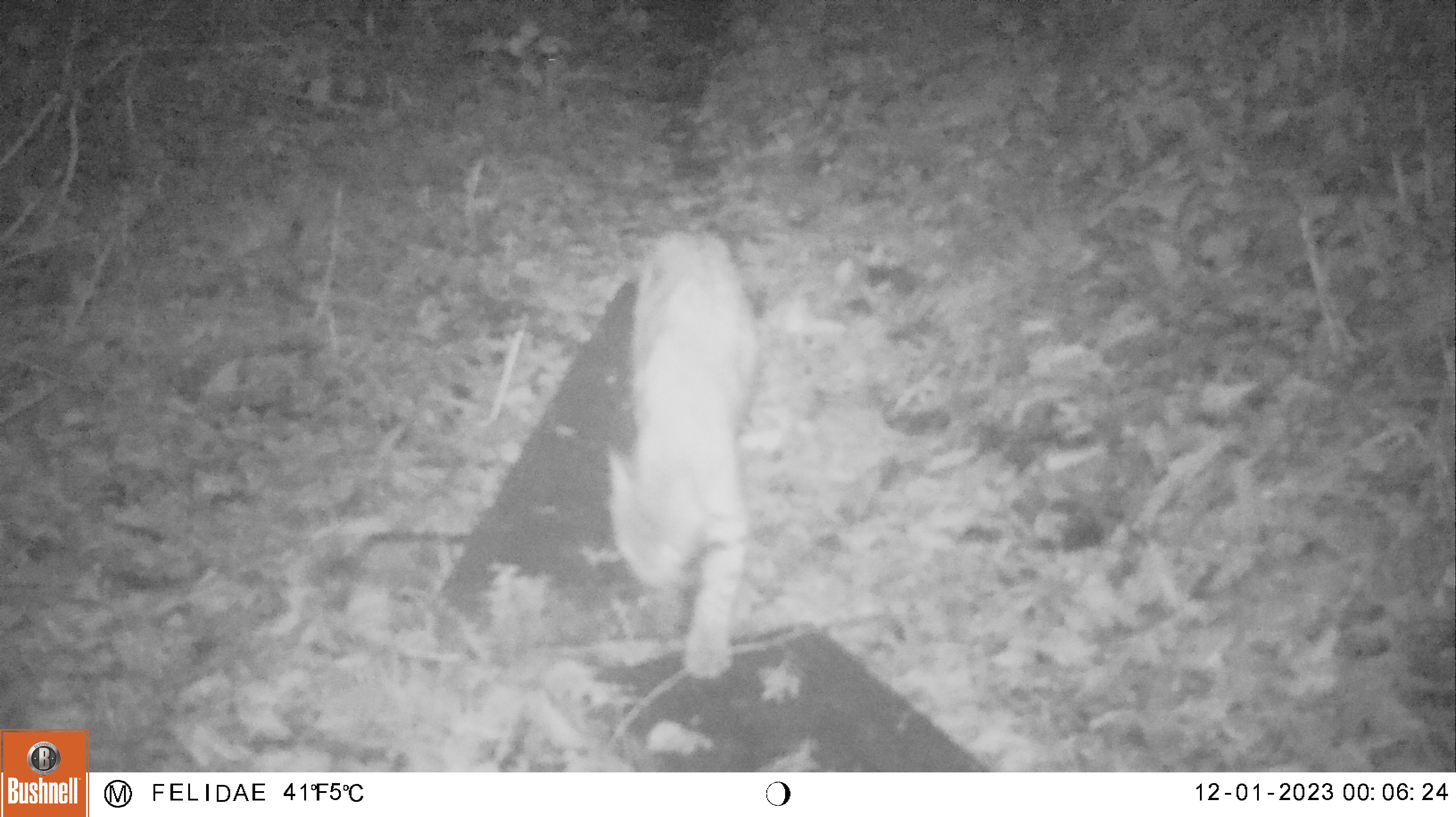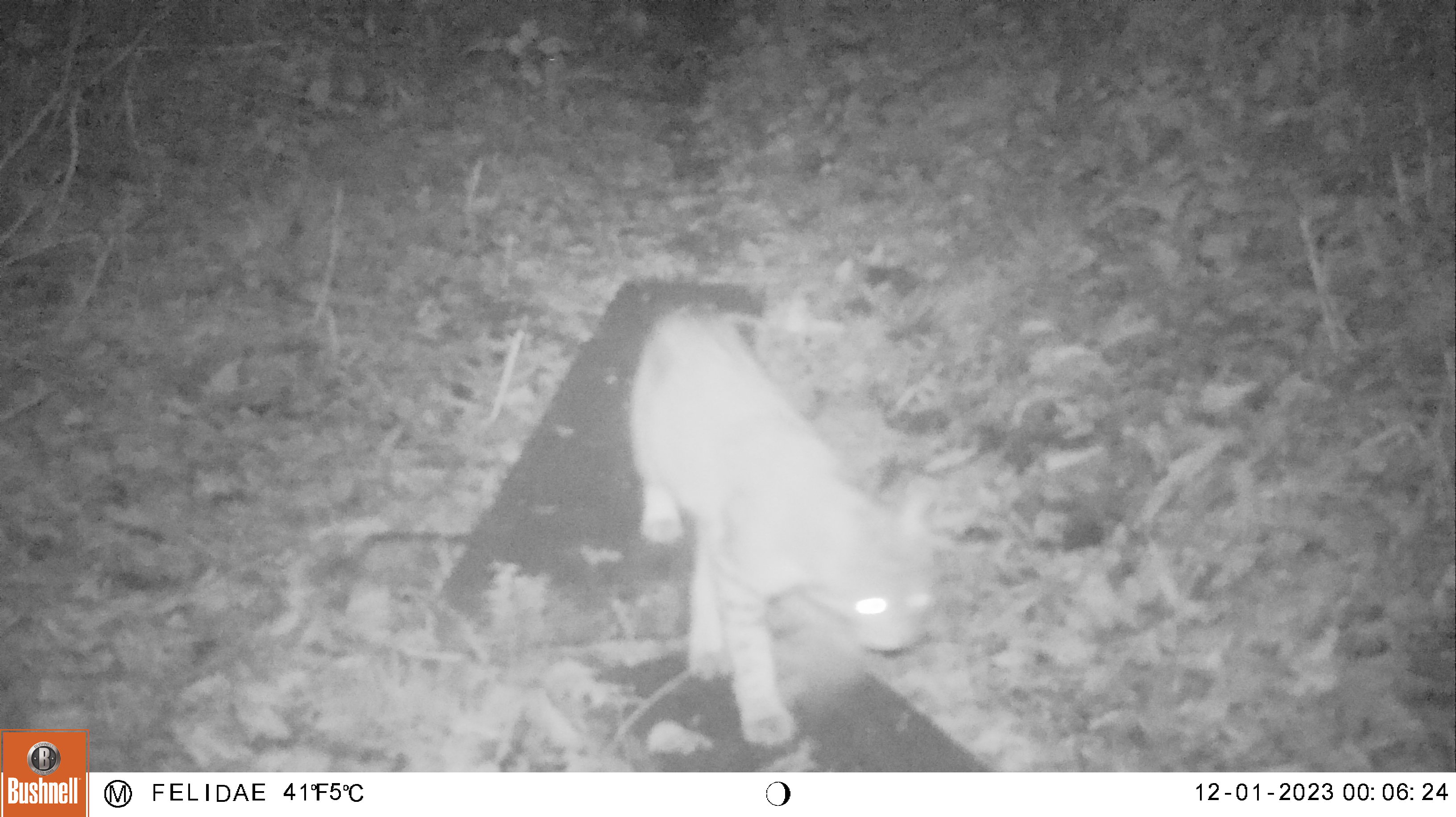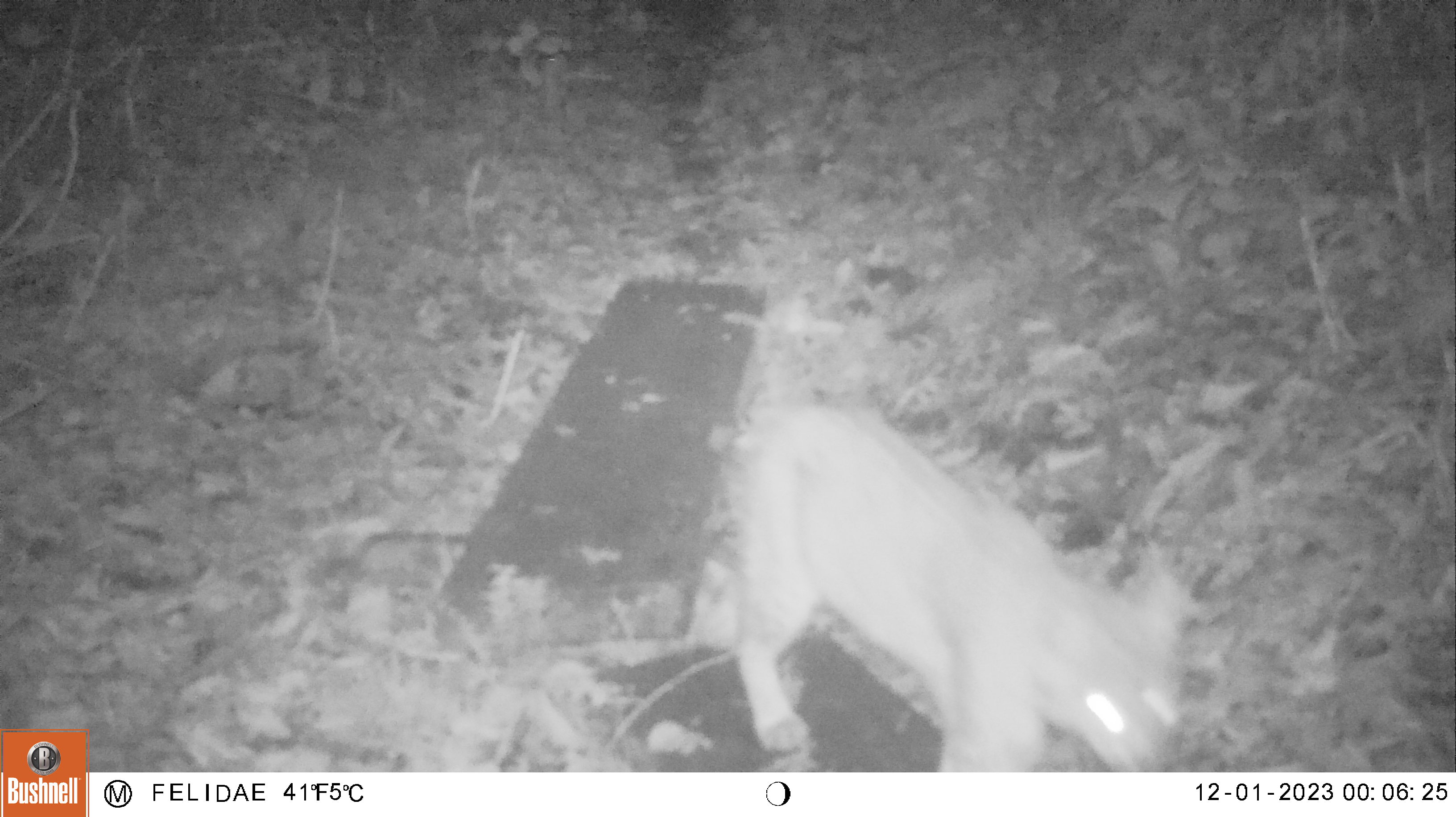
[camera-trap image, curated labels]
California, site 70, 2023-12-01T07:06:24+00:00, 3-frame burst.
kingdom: Animalia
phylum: Chordata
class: Mammalia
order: Carnivora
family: Felidae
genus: Lynx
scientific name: Lynx rufus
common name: bobcat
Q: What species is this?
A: Bobcat (Lynx rufus).